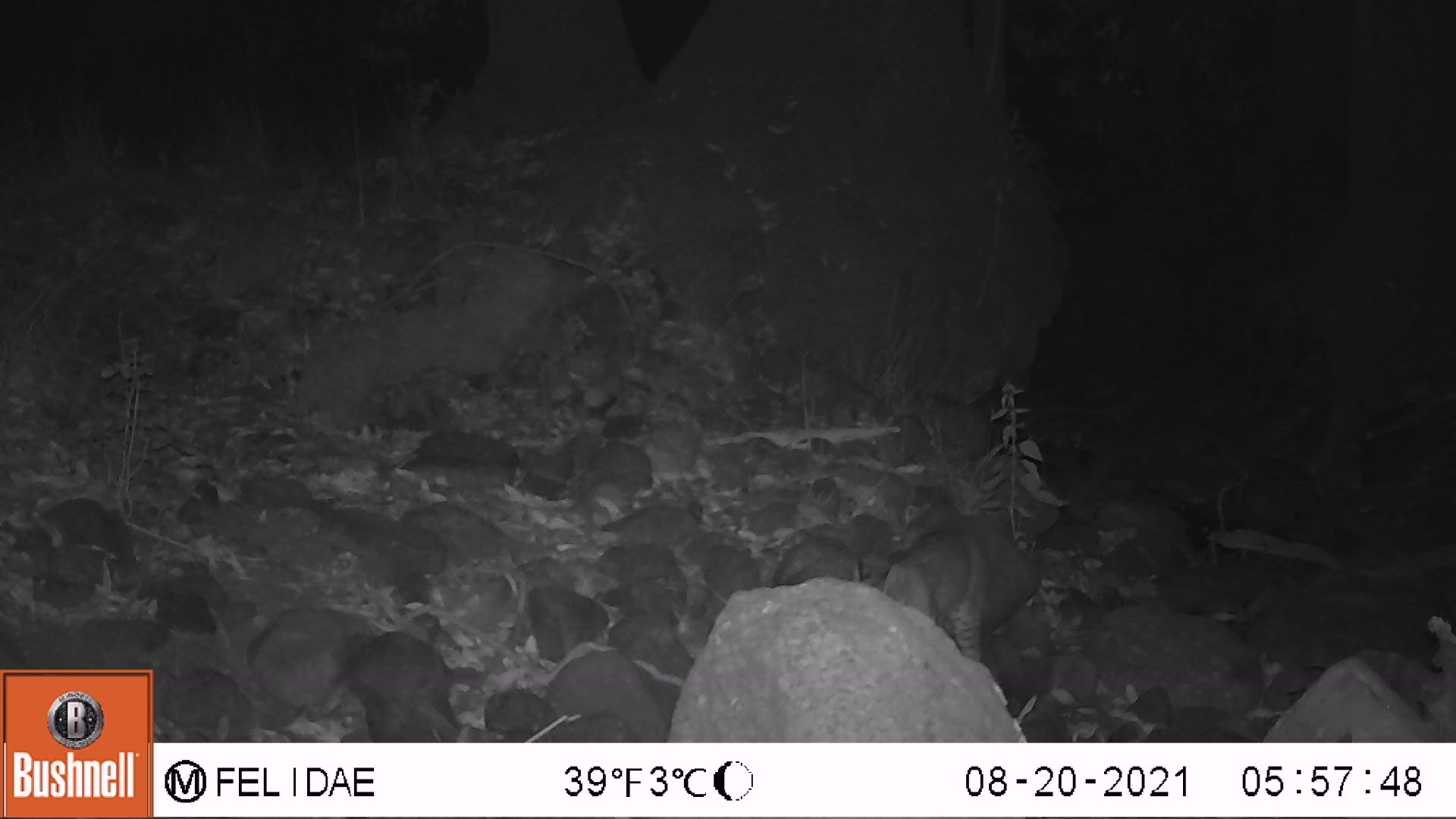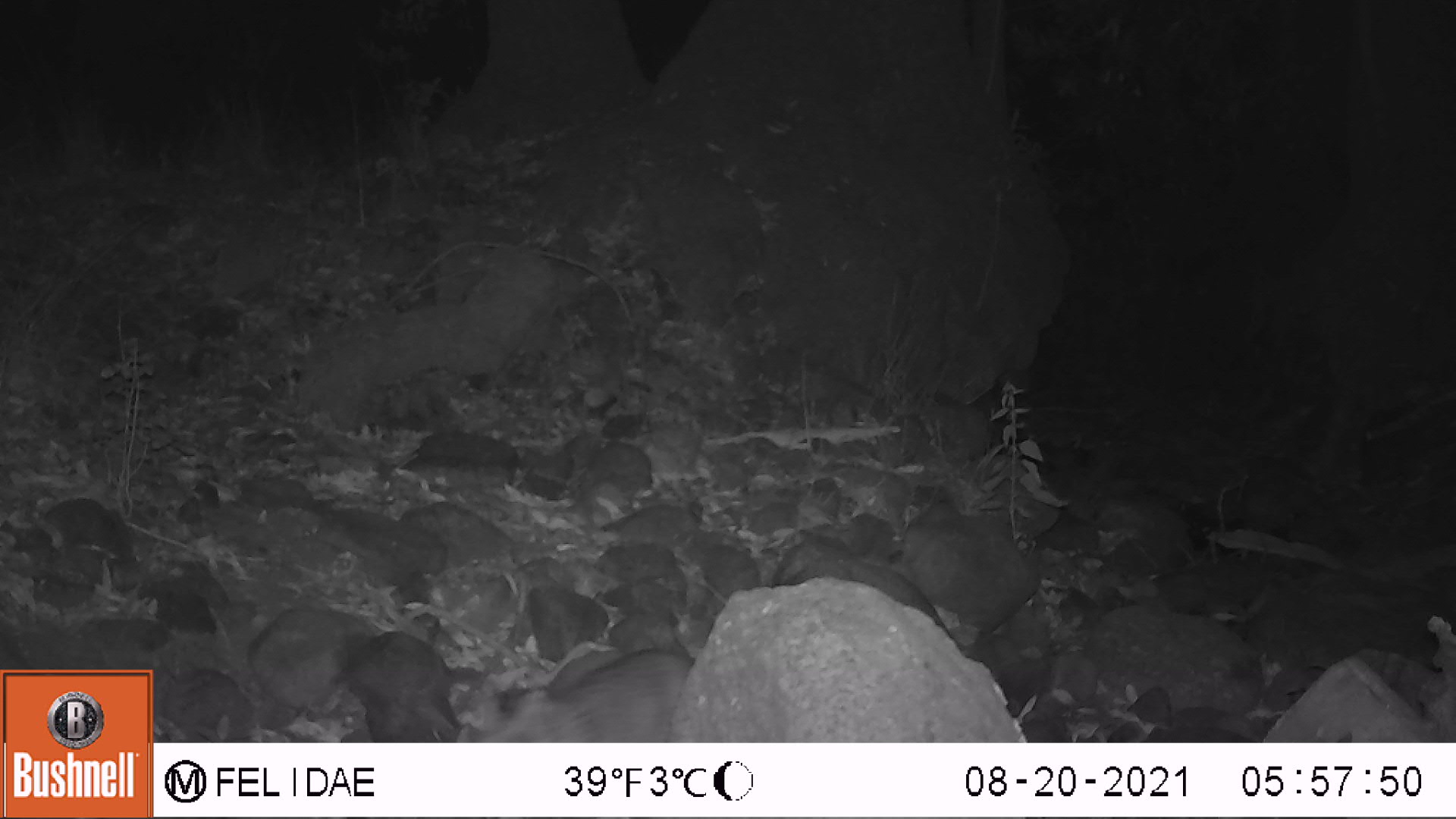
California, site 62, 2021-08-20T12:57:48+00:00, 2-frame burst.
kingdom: Animalia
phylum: Chordata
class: Mammalia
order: Carnivora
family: Felidae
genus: Lynx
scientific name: Lynx rufus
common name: bobcat